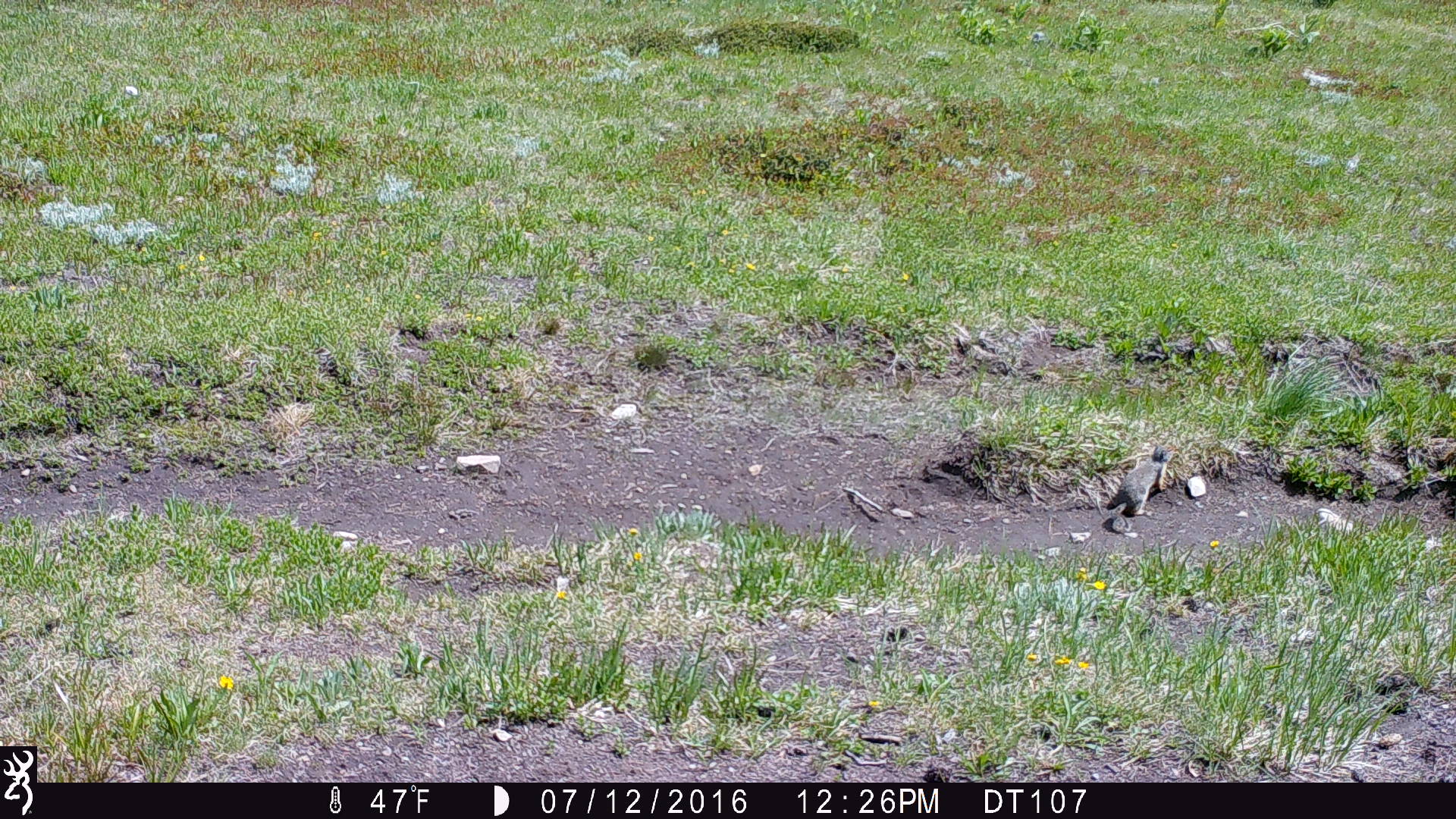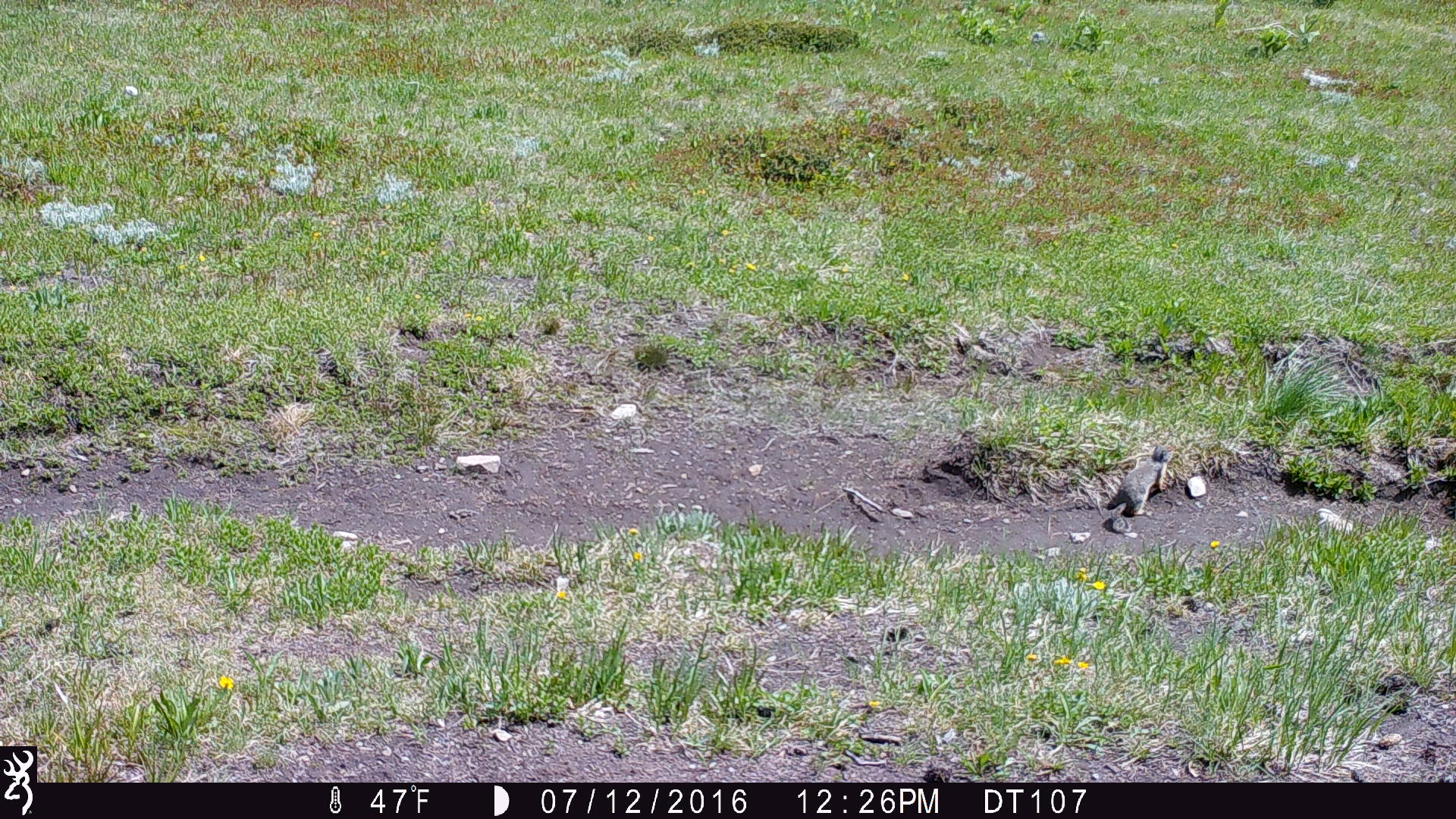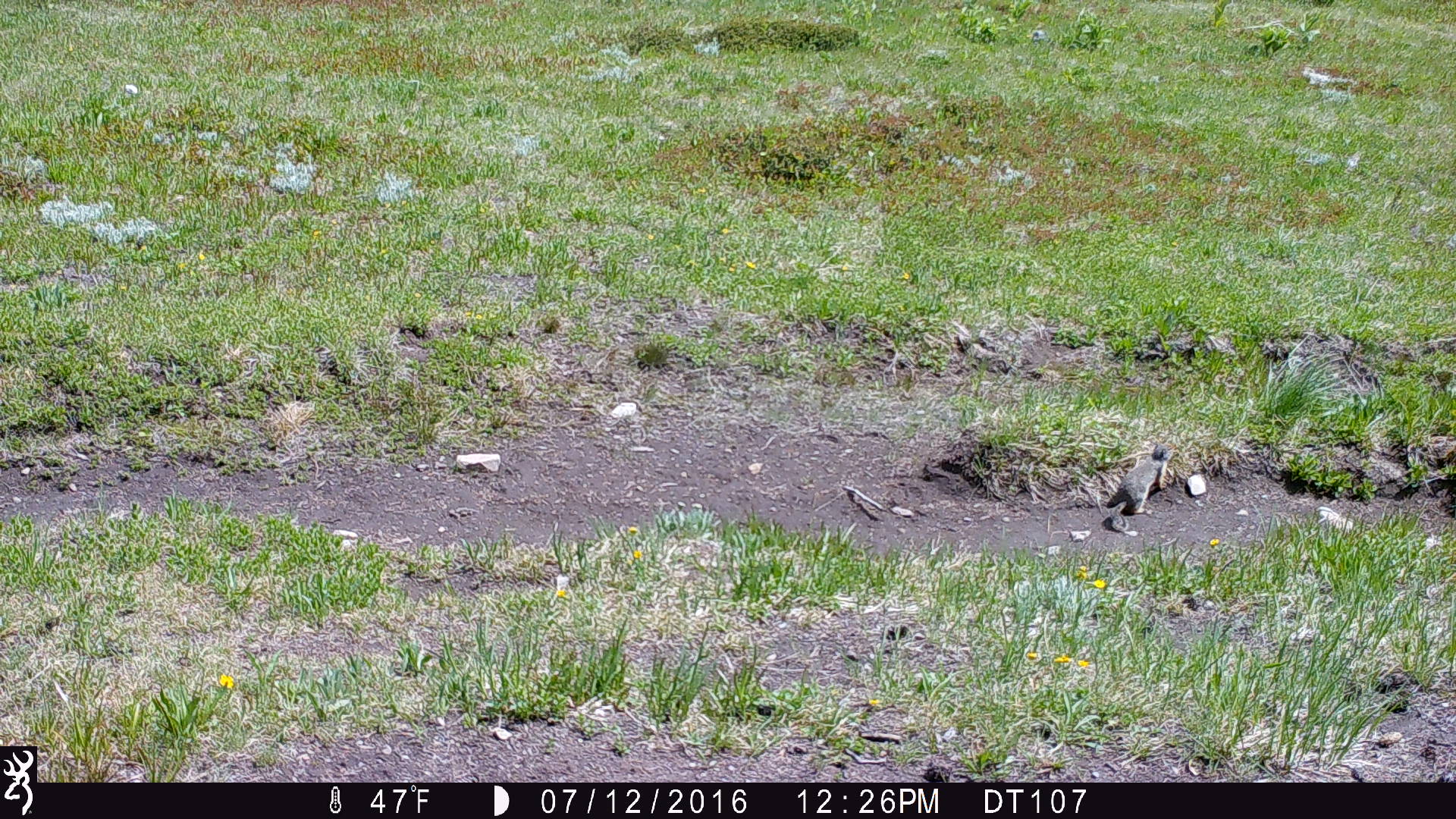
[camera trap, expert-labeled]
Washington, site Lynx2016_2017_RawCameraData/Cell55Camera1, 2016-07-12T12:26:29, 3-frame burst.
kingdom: Animalia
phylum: Chordata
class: Mammalia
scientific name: Mammalia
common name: small mammal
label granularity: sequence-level